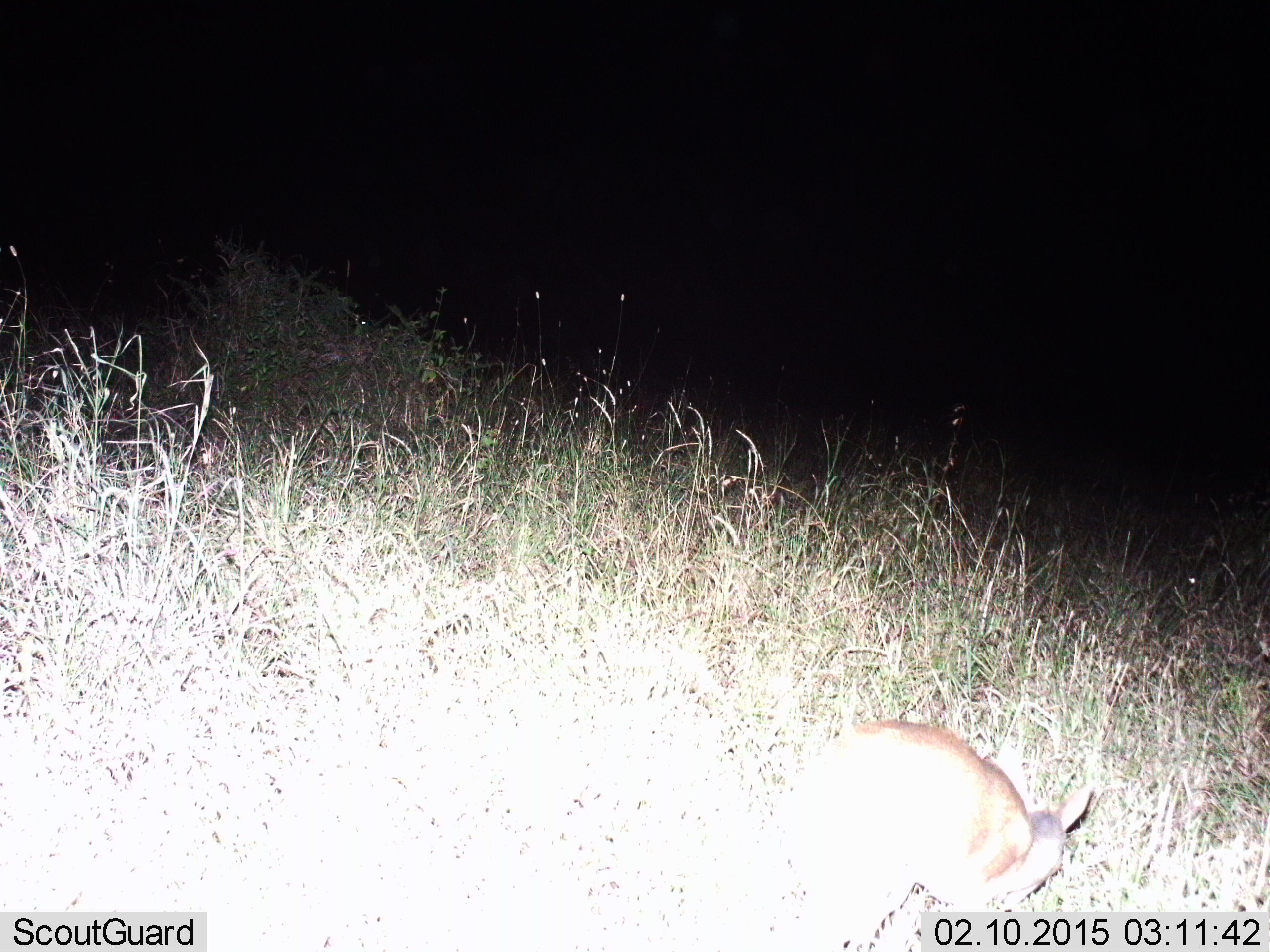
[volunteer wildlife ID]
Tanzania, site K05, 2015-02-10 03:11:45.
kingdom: Animalia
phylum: Chordata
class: Mammalia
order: Artiodactyla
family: Bovidae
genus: Madoqua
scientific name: Madoqua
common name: dikdik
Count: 1.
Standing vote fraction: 40%.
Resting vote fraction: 0%.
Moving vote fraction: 0%.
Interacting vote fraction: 0%.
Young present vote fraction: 0%.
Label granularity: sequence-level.